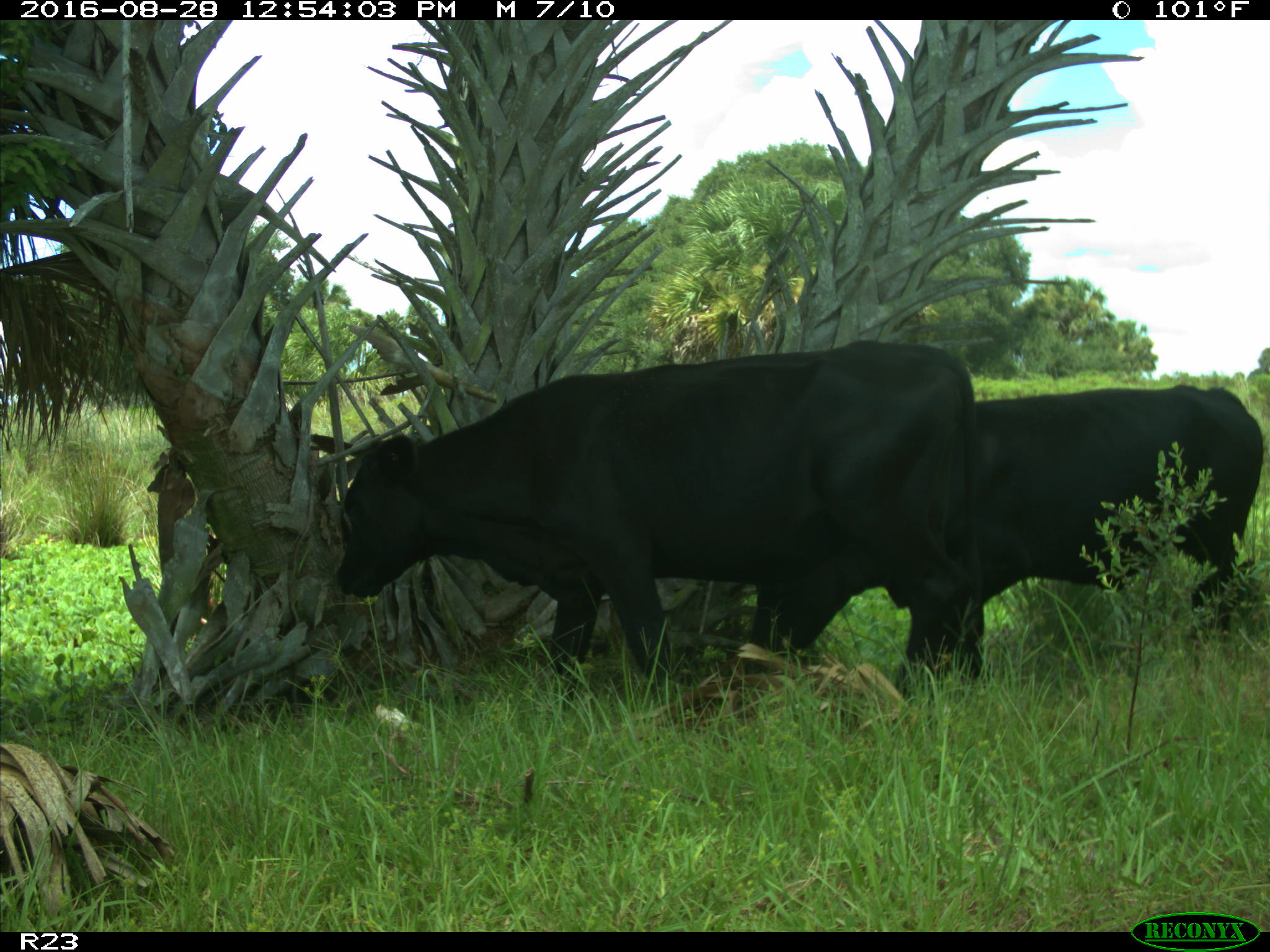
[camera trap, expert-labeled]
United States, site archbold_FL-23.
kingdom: Animalia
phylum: Chordata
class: Mammalia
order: Artiodactyla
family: Bovidae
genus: Bos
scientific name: Bos taurus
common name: domestic cow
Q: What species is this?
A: Bos taurus (domestic cow).